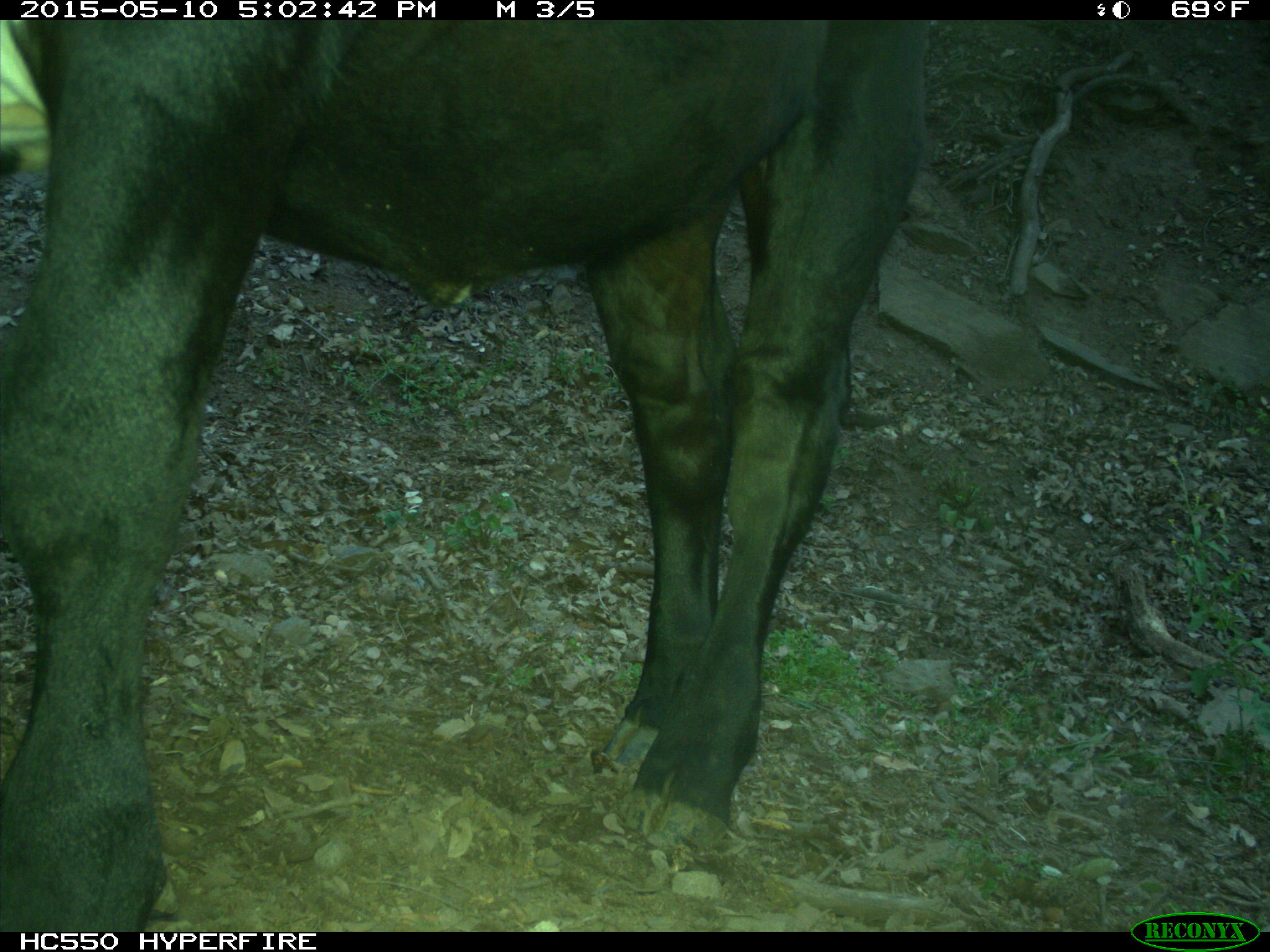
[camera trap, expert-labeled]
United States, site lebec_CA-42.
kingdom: Animalia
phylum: Chordata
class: Mammalia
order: Artiodactyla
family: Bovidae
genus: Bos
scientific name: Bos taurus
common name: domestic cow